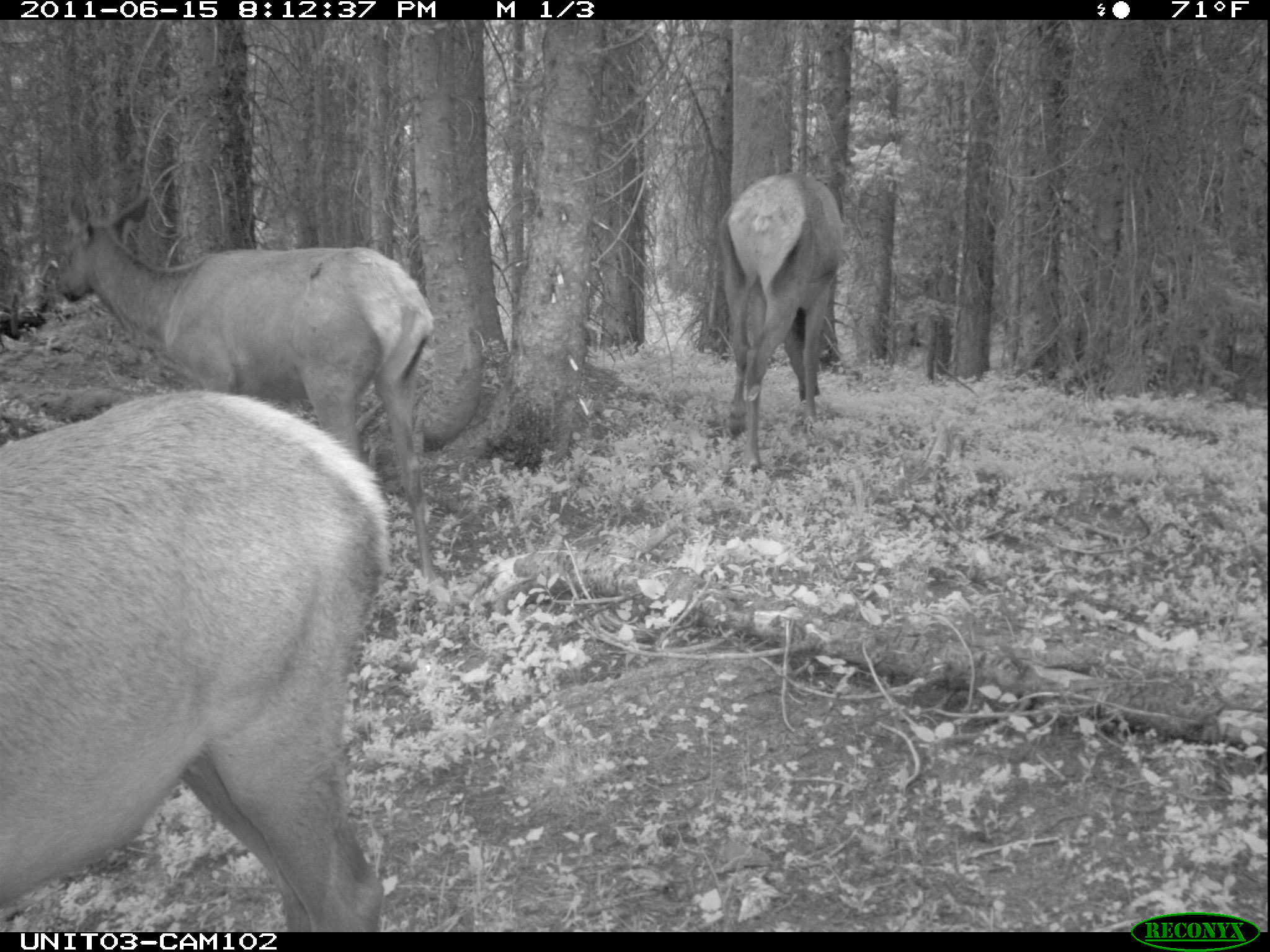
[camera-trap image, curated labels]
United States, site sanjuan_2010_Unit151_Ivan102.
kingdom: Animalia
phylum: Chordata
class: Mammalia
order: Artiodactyla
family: Cervidae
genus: Cervus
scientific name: Cervus elaphus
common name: red deer